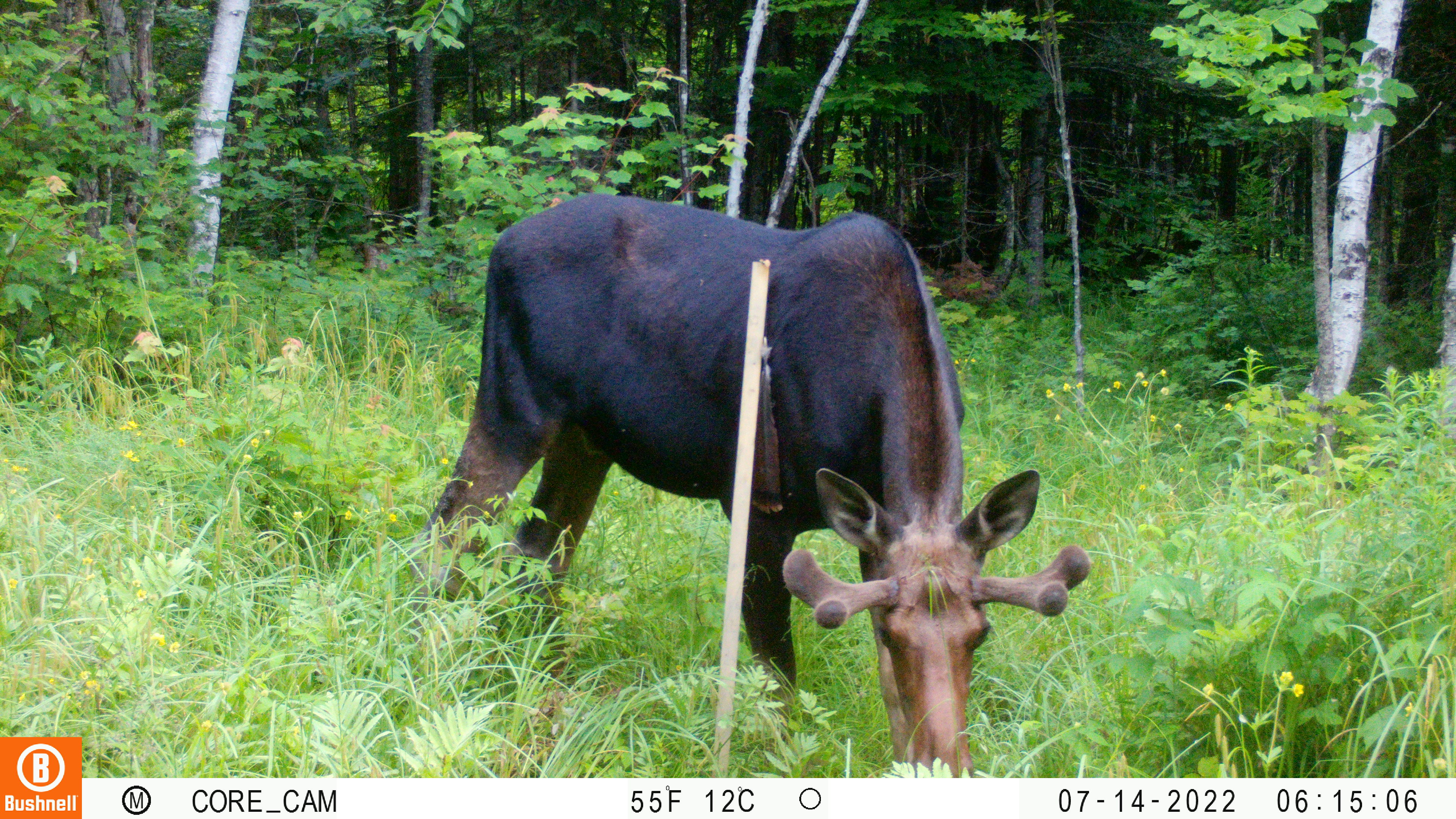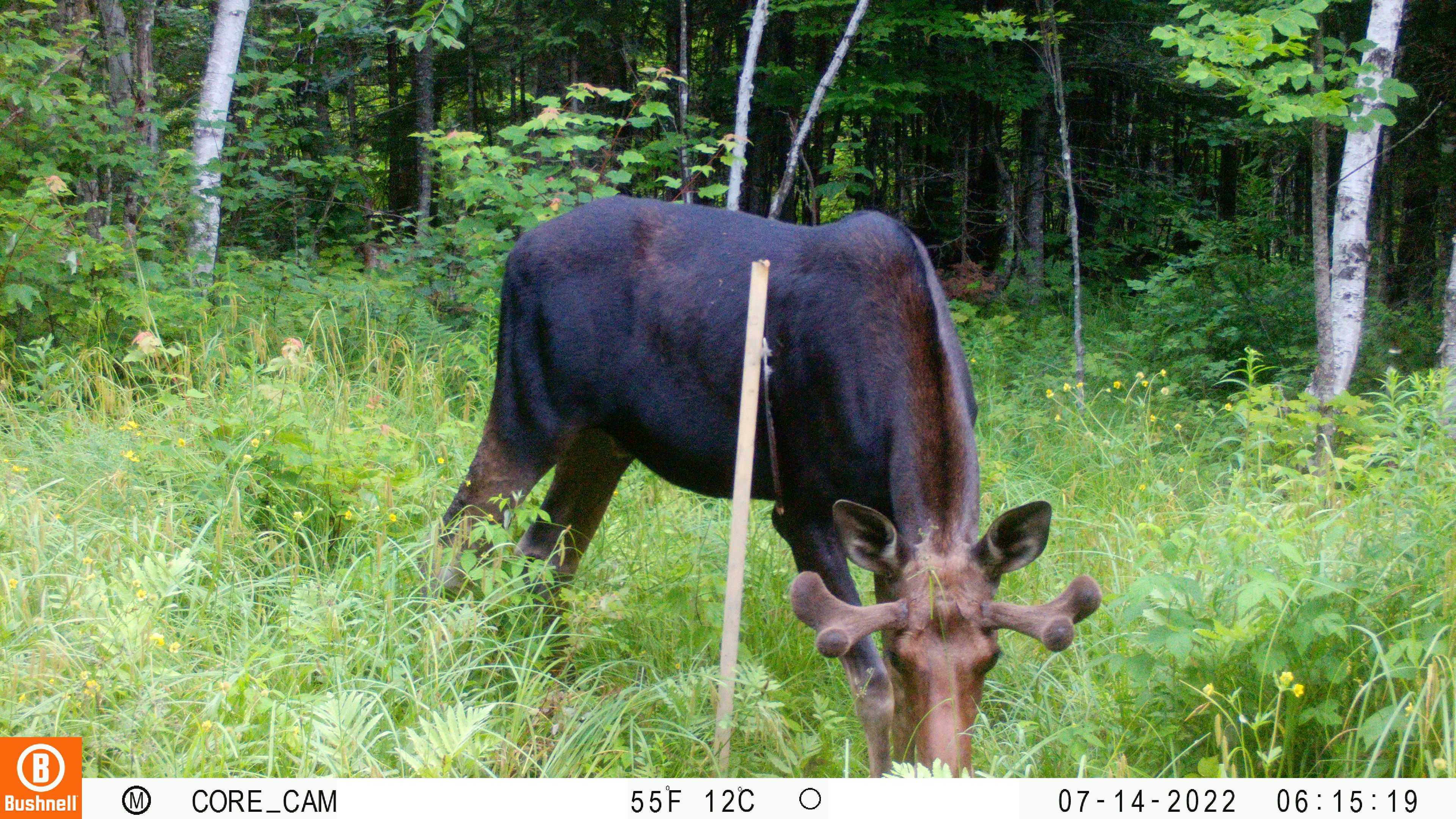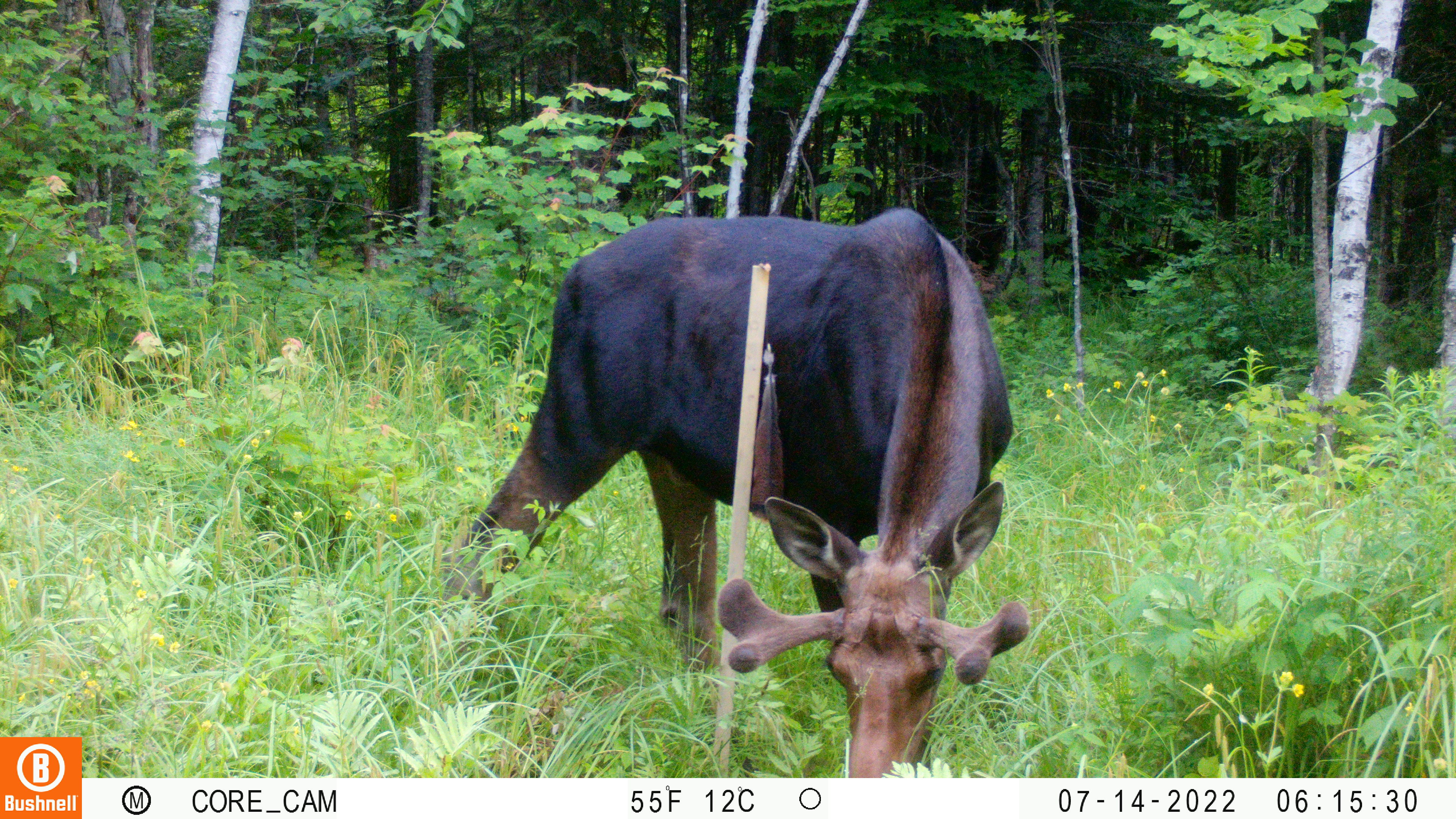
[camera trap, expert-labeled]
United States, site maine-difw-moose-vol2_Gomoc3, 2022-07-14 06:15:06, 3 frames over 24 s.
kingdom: Animalia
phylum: Chordata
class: Mammalia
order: Artiodactyla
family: Cervidae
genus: Alces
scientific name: Alces alces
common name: moose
Moose (Alces alces).